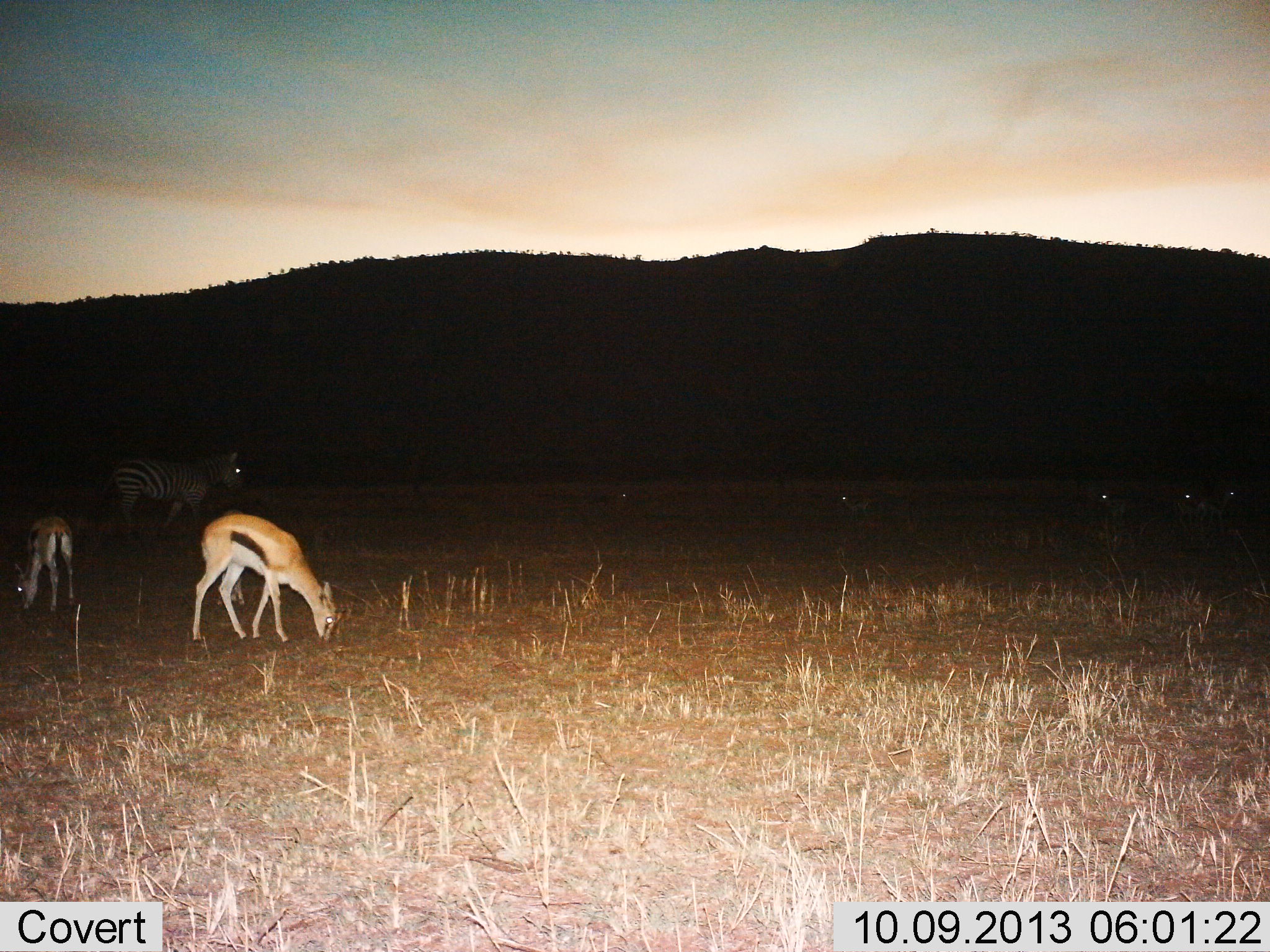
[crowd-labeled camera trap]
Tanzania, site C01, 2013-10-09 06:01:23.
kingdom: Animalia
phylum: Chordata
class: Mammalia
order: Artiodactyla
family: Bovidae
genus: Eudorcas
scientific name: Eudorcas thomsonii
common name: thomson's gazelle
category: gazellethomsons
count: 2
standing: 38%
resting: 0%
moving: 0%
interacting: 0%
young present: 0%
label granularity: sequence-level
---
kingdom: Animalia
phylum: Chordata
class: Mammalia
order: Perissodactyla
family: Equidae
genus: Equus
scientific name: Equus quagga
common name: plains zebra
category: zebra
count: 1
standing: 53%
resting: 0%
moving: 53%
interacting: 5%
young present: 0%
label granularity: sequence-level